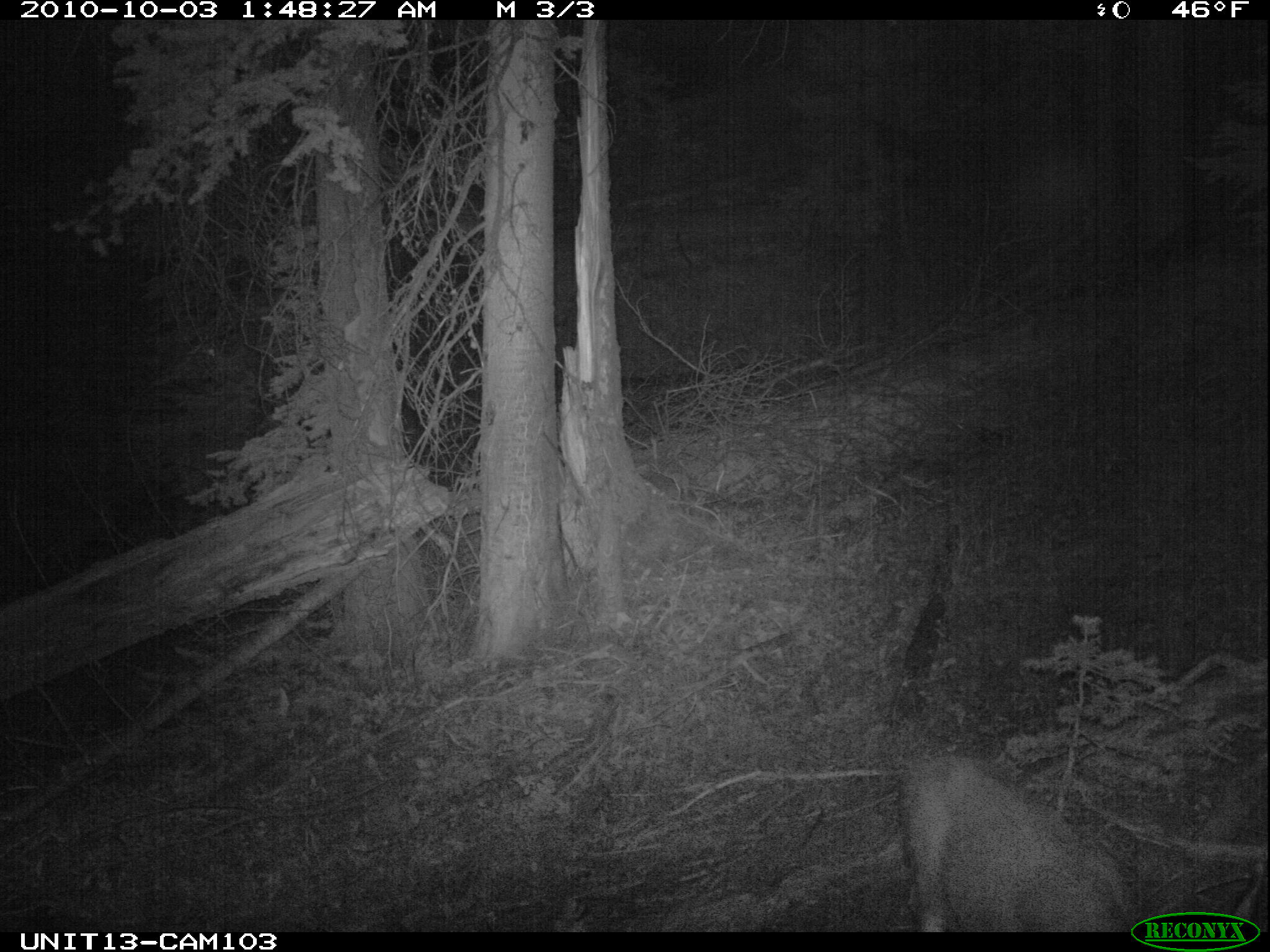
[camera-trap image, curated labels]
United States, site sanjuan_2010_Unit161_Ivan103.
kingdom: Animalia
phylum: Chordata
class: Mammalia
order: Artiodactyla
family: Cervidae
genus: Odocoileus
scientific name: Odocoileus hemionus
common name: mule deer